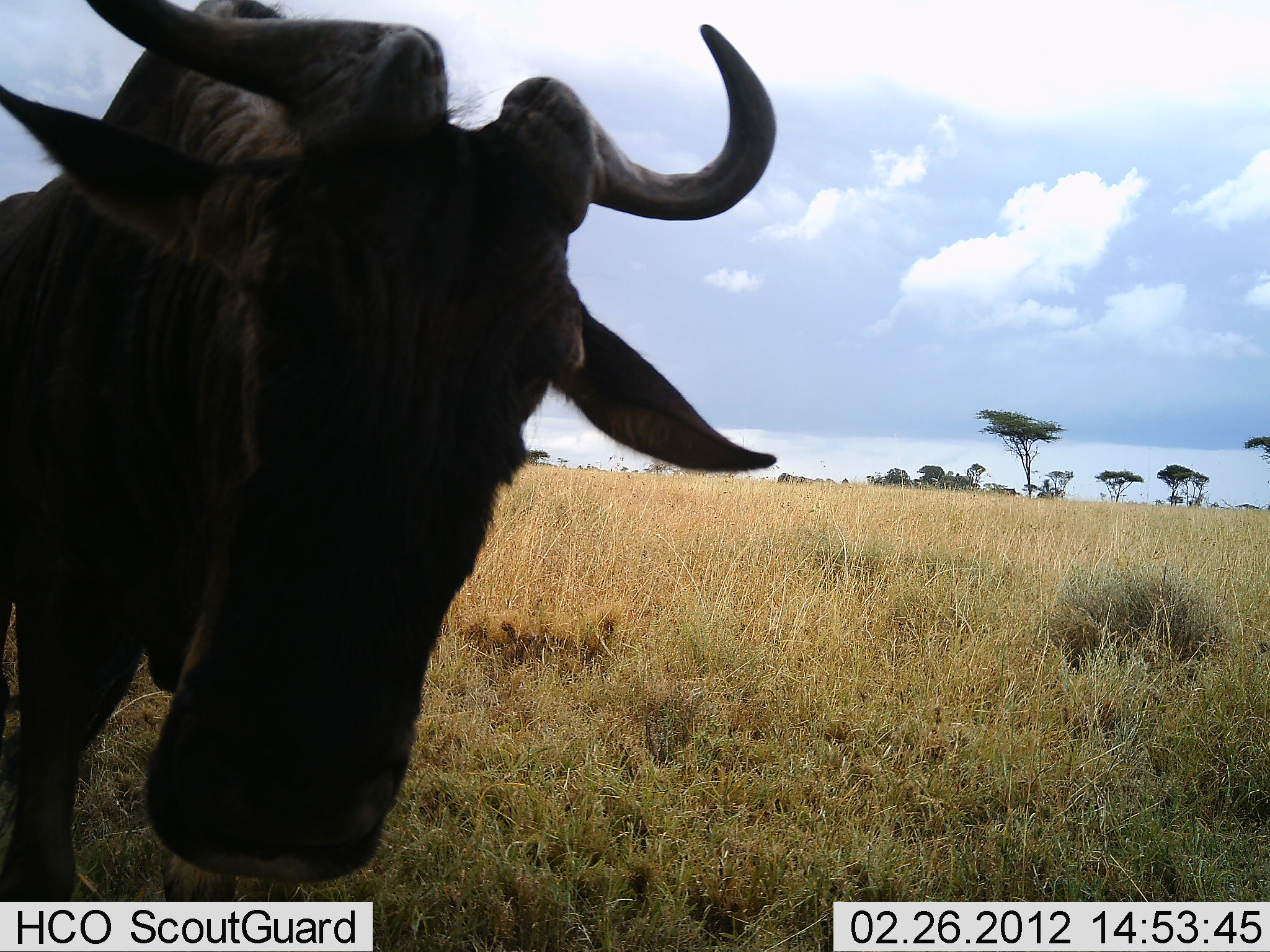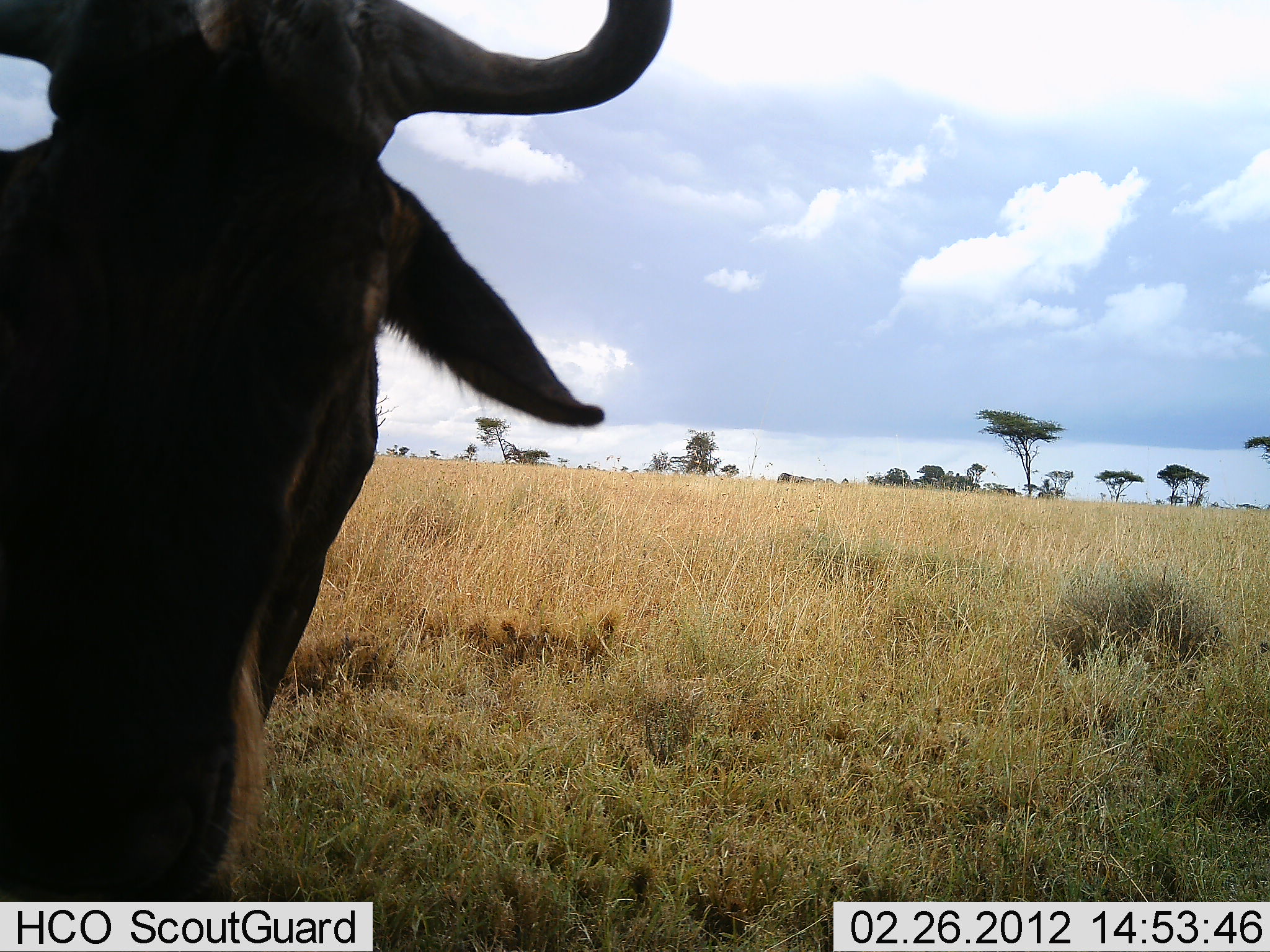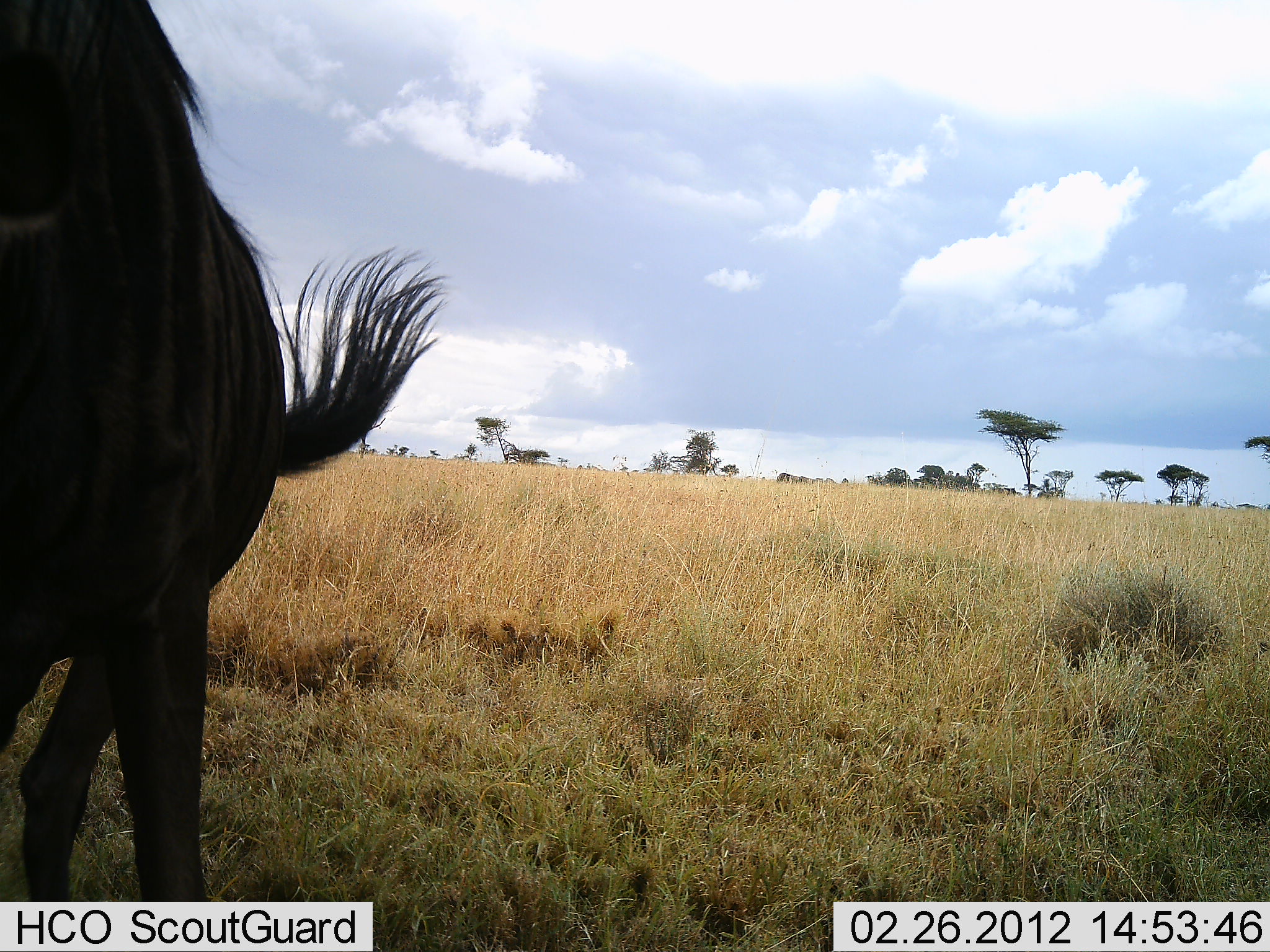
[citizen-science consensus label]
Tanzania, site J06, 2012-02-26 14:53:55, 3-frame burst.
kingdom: Animalia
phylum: Chordata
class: Mammalia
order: Artiodactyla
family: Bovidae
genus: Connochaetes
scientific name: Connochaetes taurinus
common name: blue wildebeest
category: wildebeest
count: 1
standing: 73%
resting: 0%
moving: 40%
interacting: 0%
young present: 0%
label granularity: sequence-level